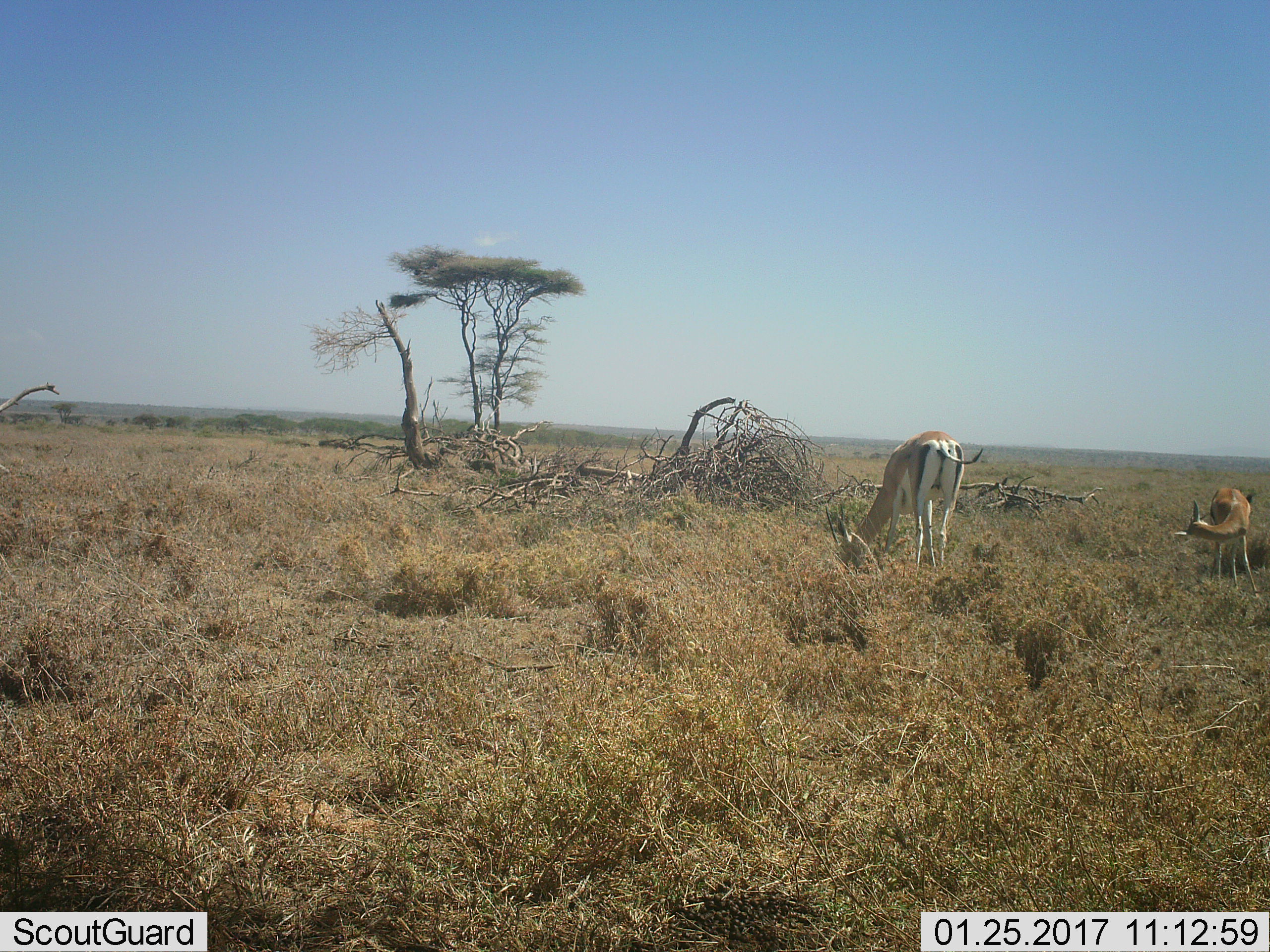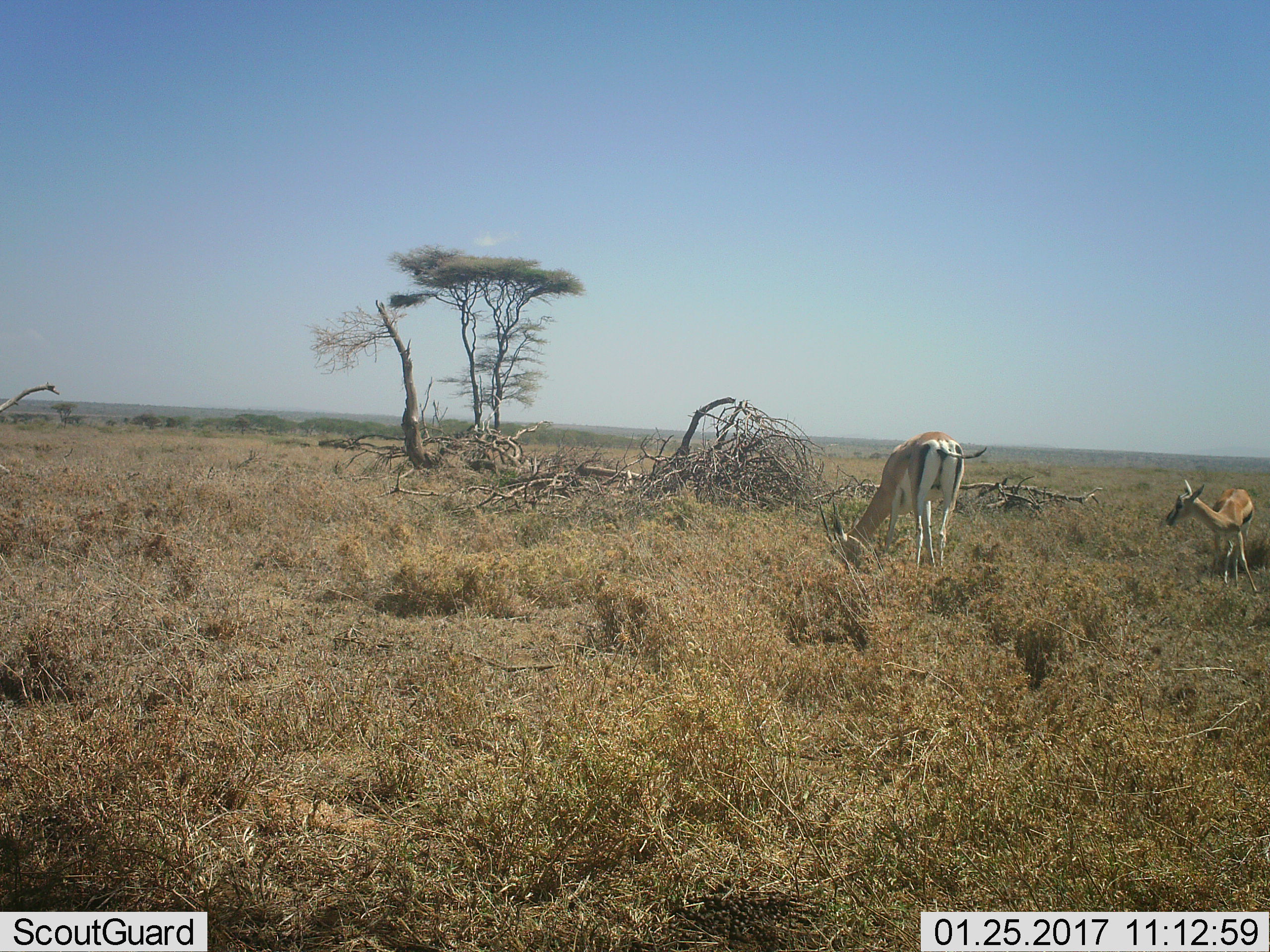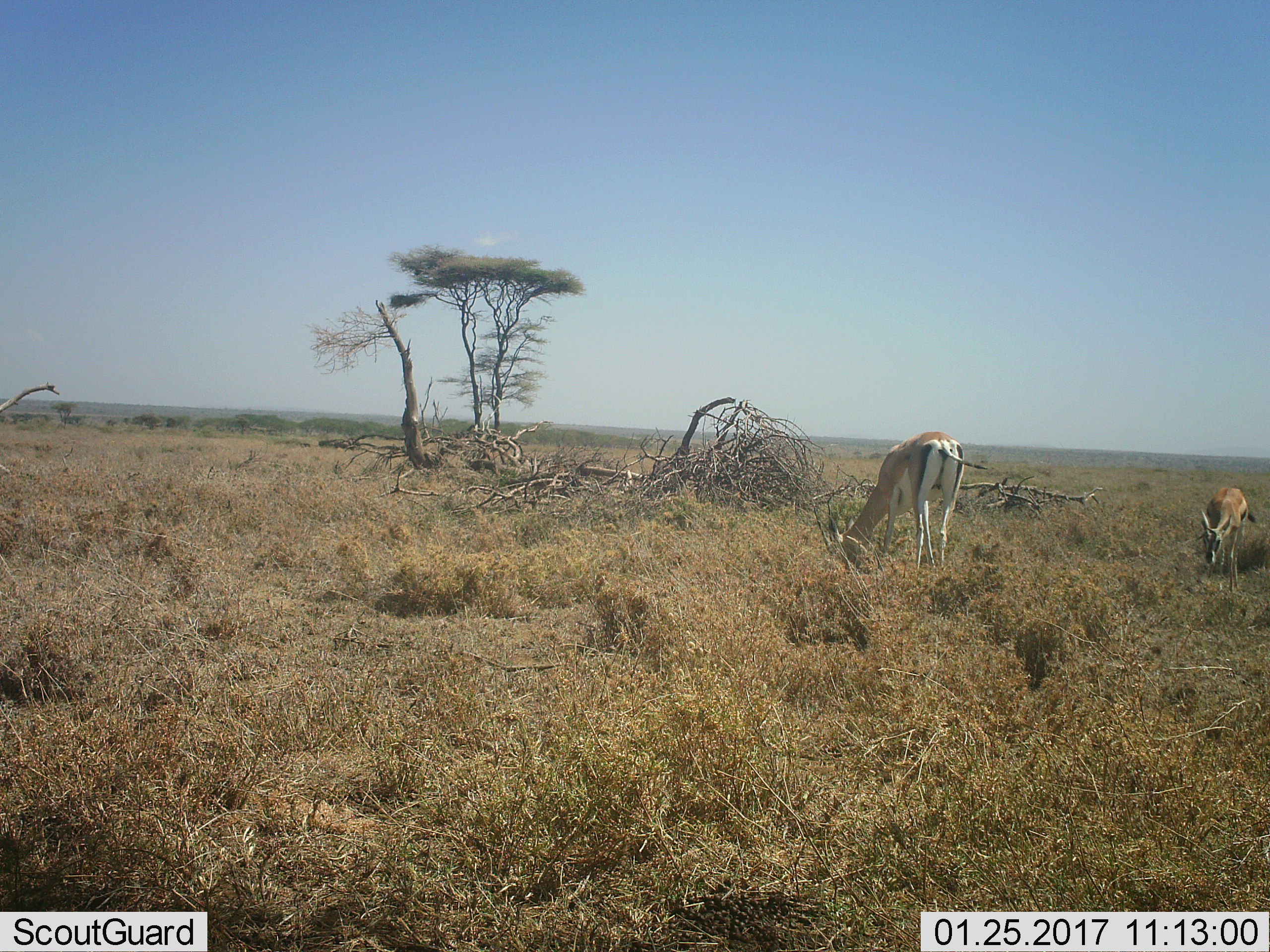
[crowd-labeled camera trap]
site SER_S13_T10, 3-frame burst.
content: unidentified animal